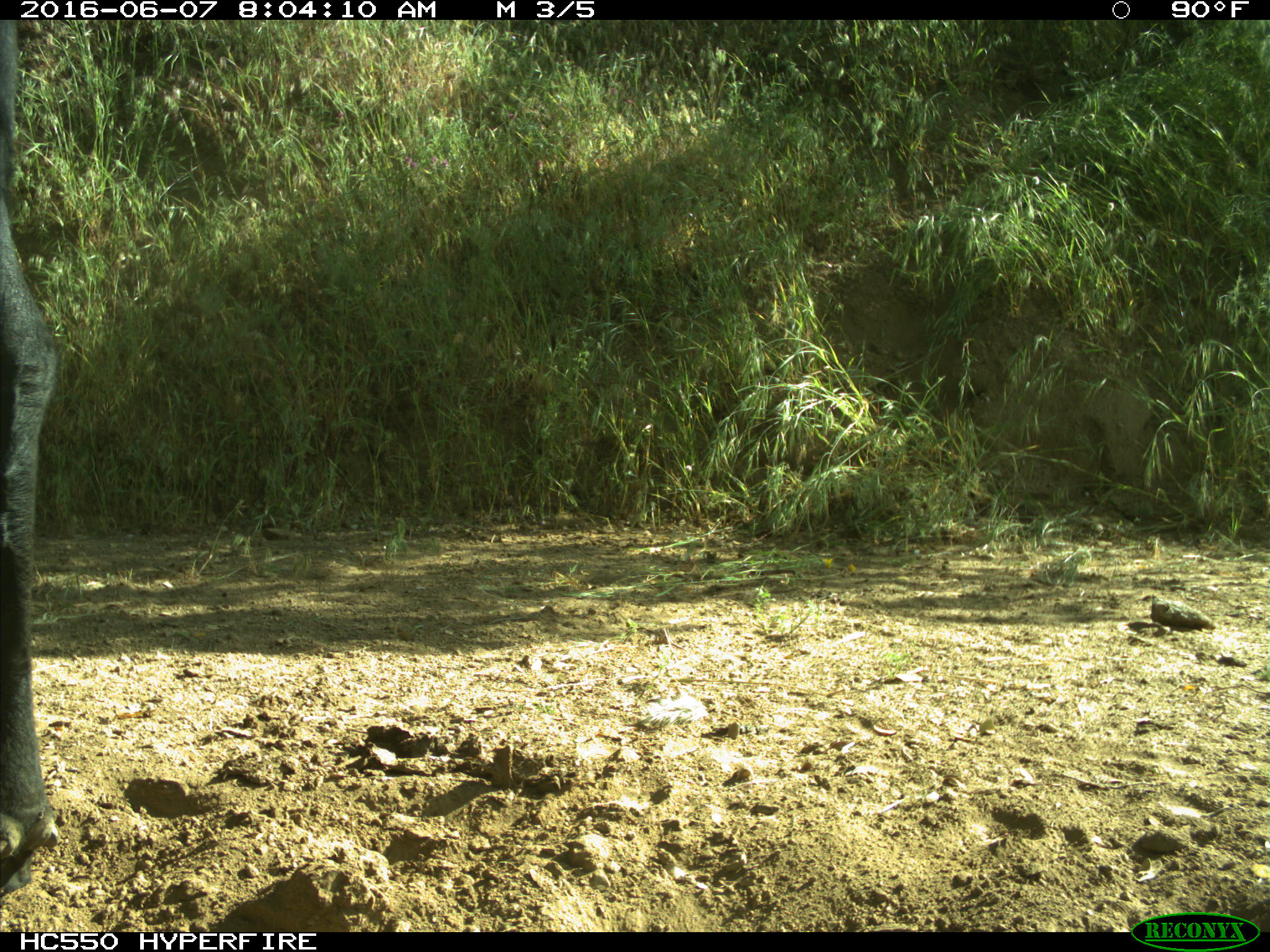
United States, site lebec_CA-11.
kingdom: Animalia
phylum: Chordata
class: Mammalia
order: Artiodactyla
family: Bovidae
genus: Bos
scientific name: Bos taurus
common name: domestic cow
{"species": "Bos taurus (domestic cow)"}